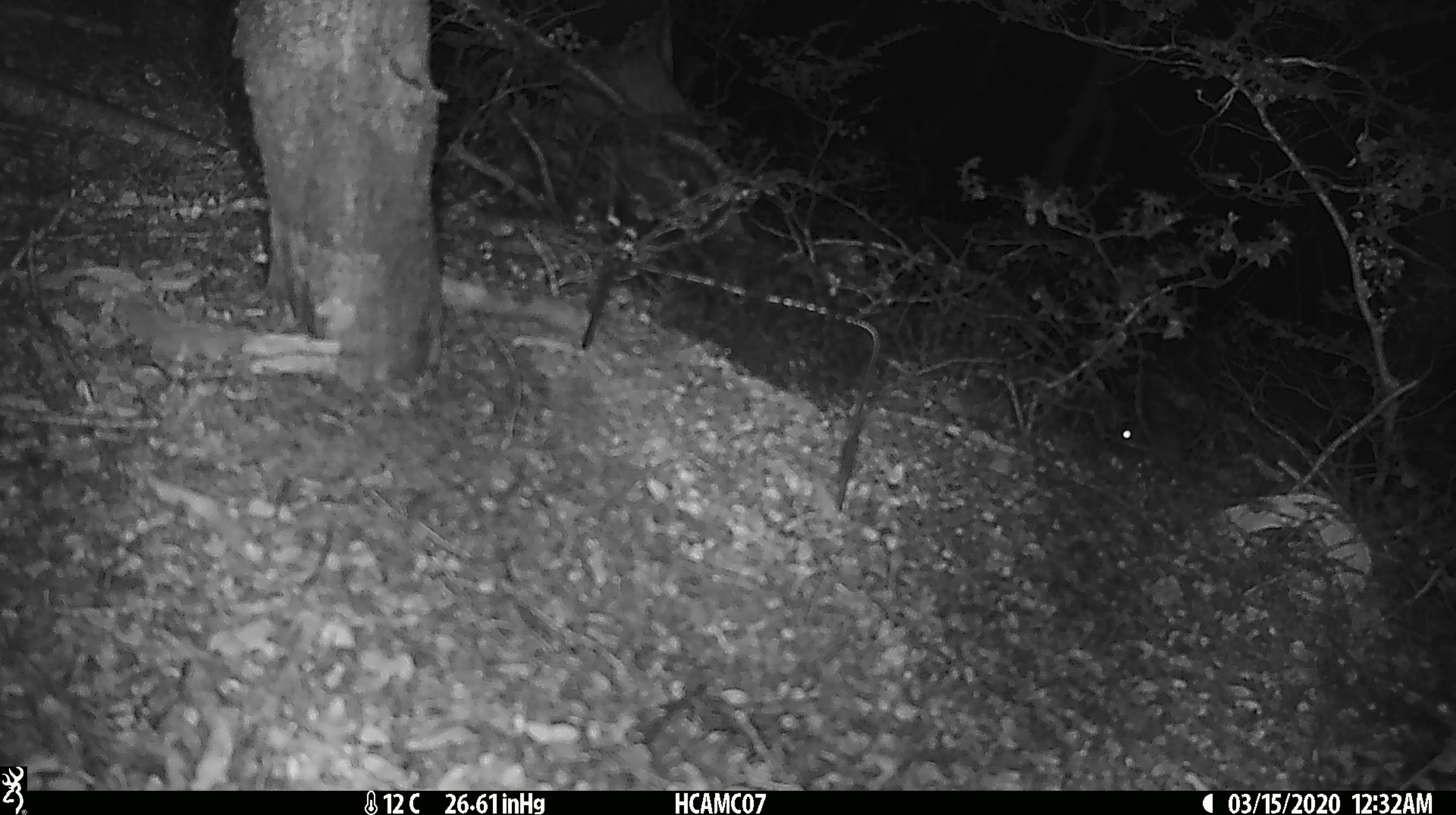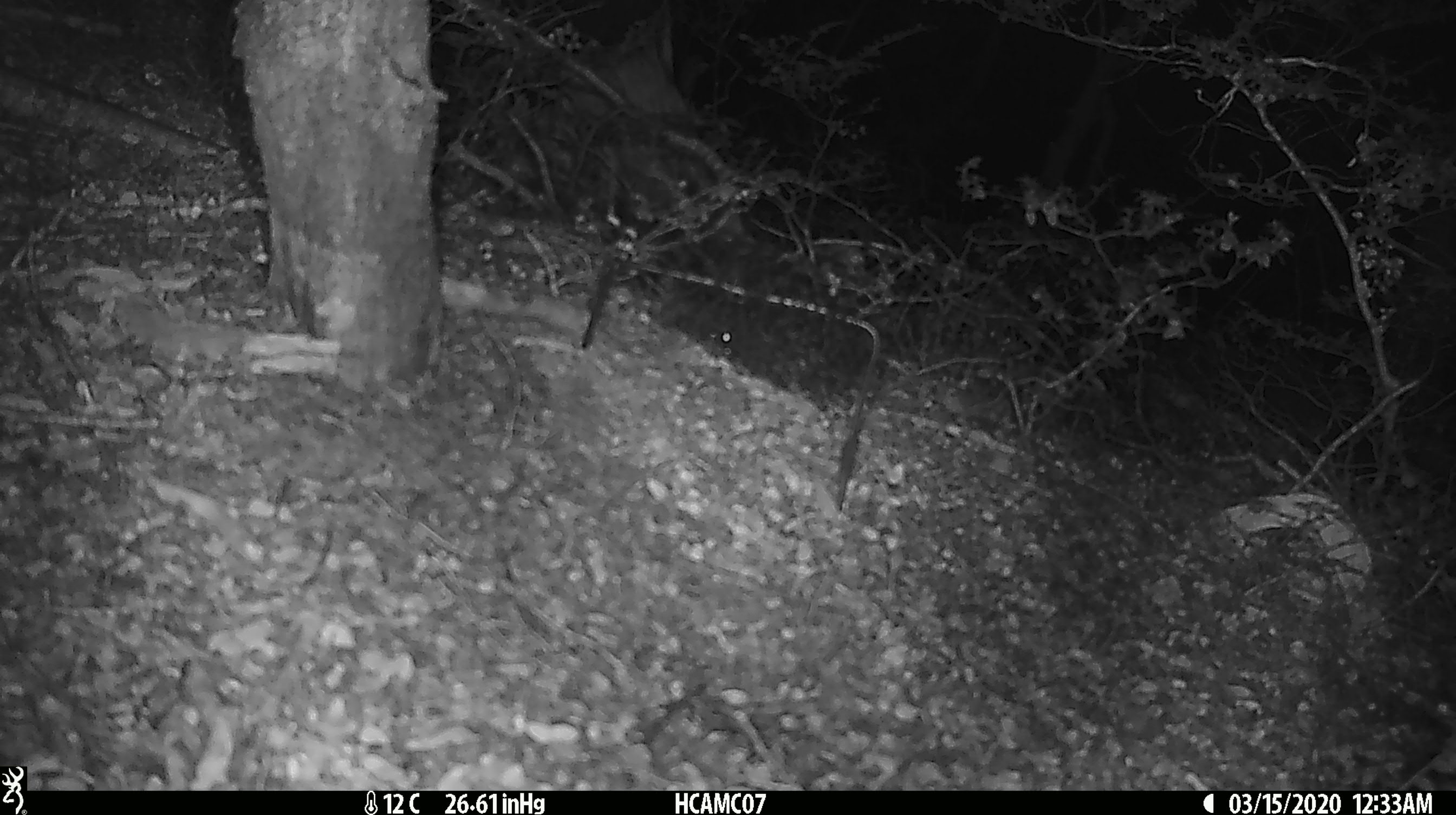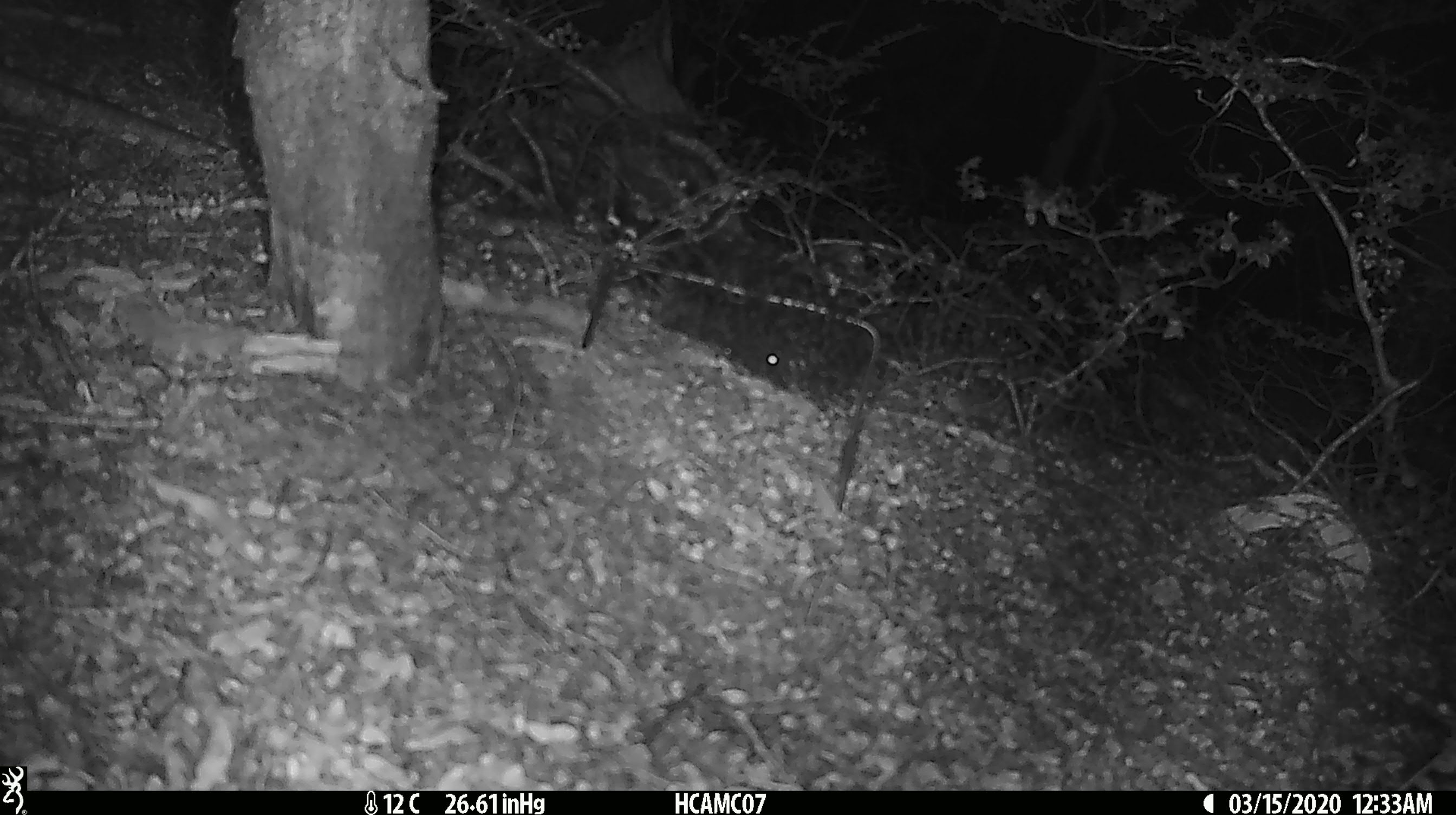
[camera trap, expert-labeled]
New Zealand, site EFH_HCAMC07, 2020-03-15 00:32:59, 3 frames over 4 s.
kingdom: Animalia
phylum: Chordata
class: Mammalia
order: Rodentia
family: Muridae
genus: Mus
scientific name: Mus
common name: mouse